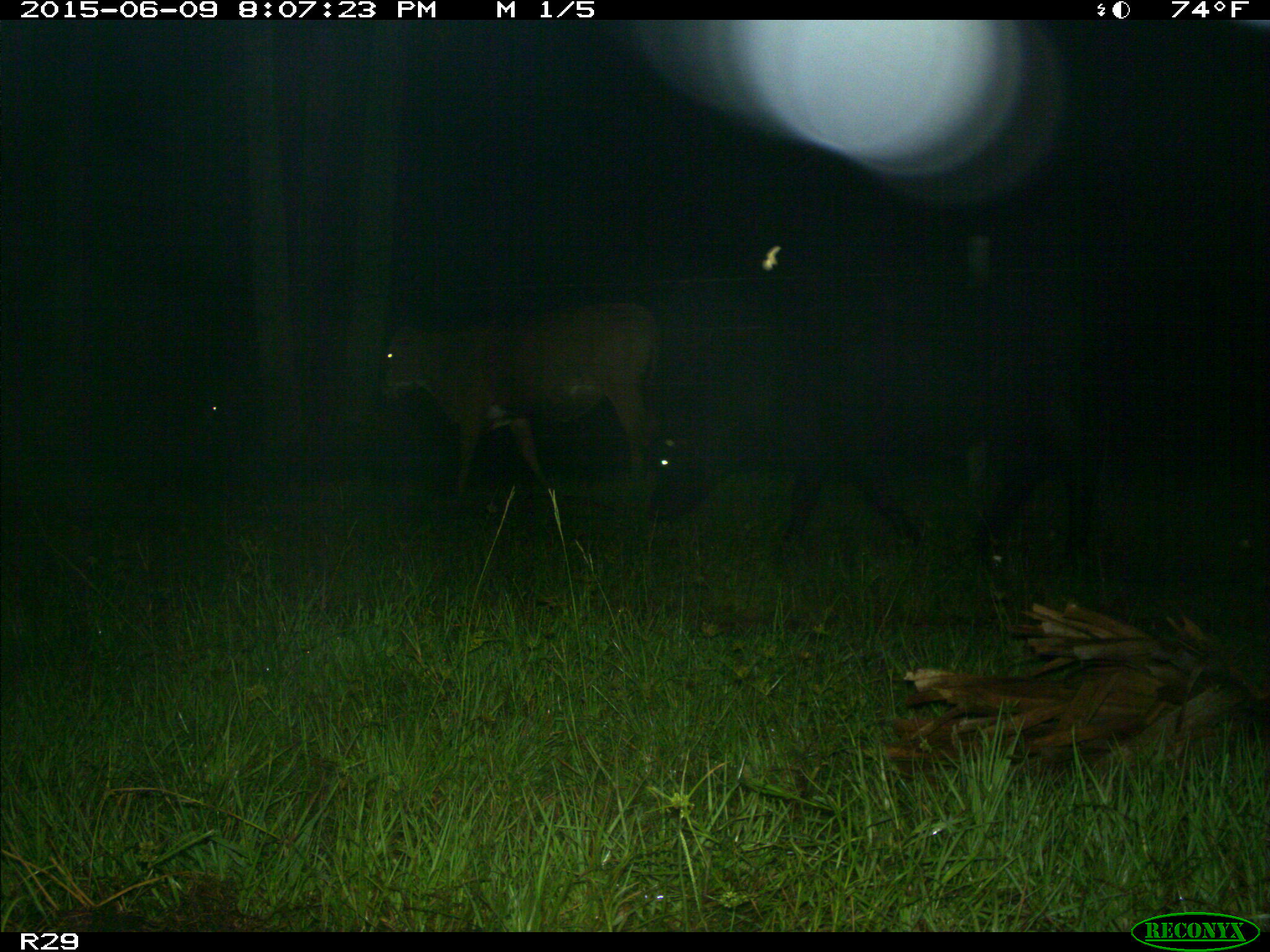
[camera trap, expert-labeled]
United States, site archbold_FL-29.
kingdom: Animalia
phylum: Chordata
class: Mammalia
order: Artiodactyla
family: Bovidae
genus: Bos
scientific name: Bos taurus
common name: domestic cow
Bos taurus (domestic cow).